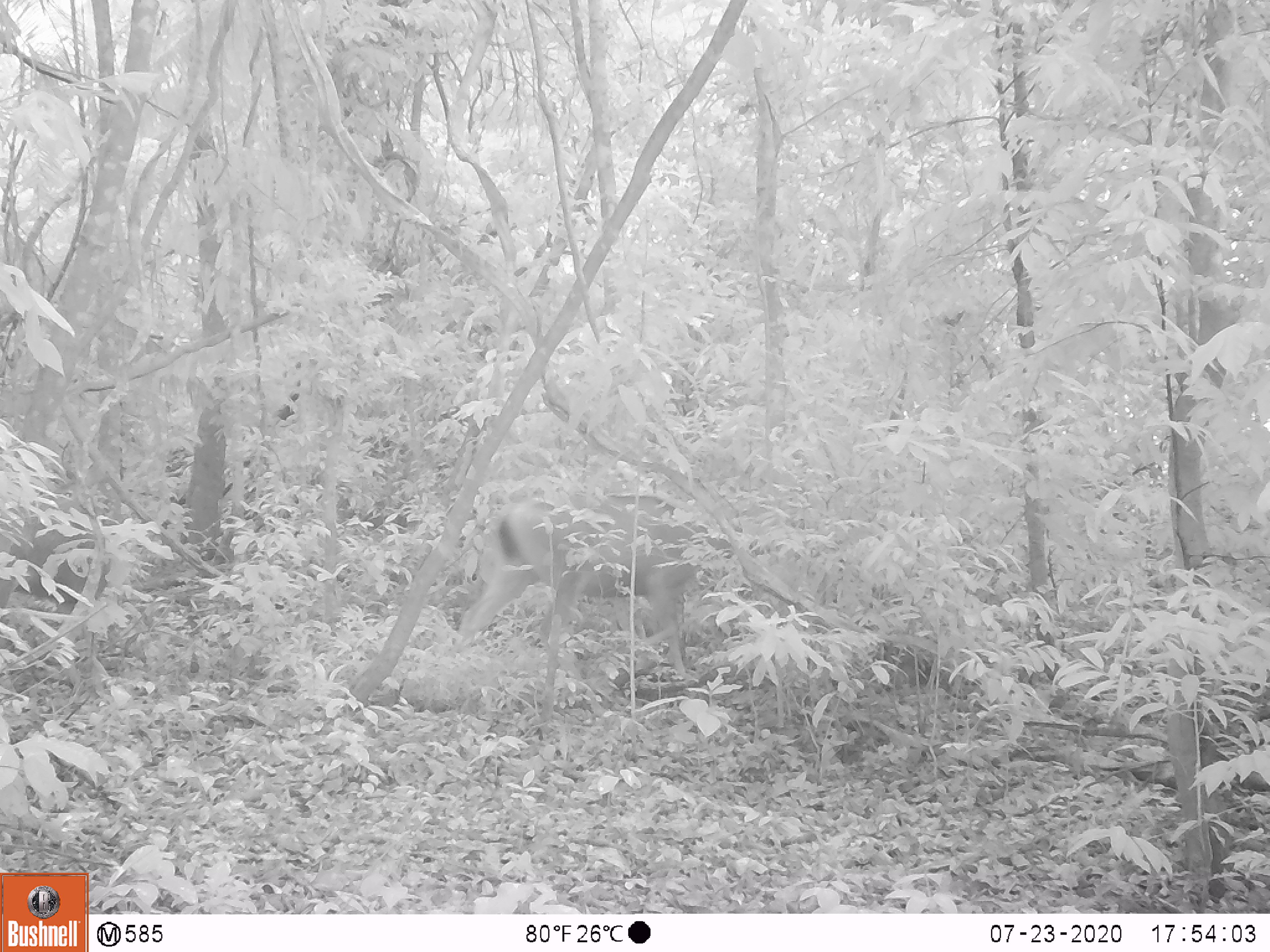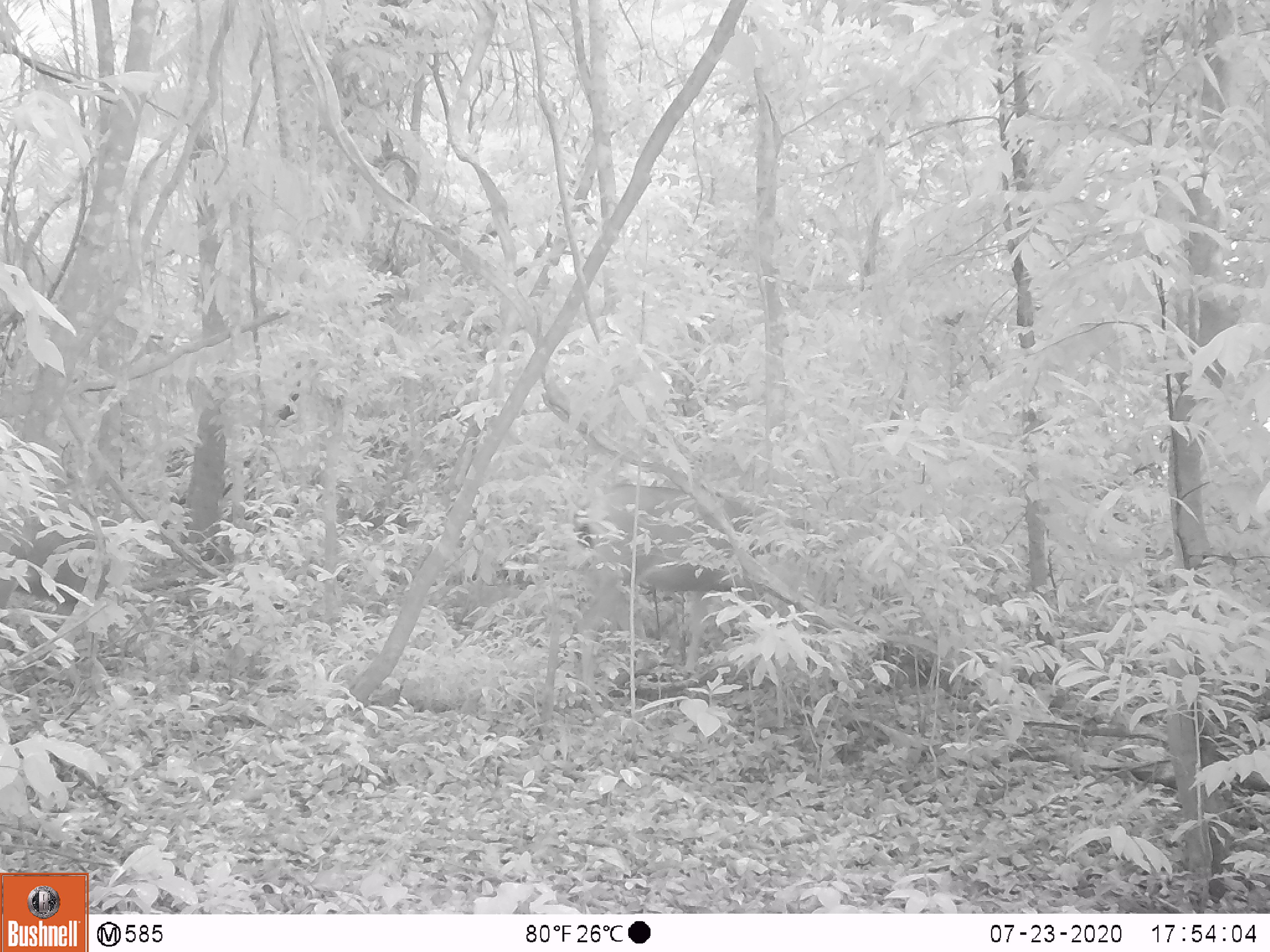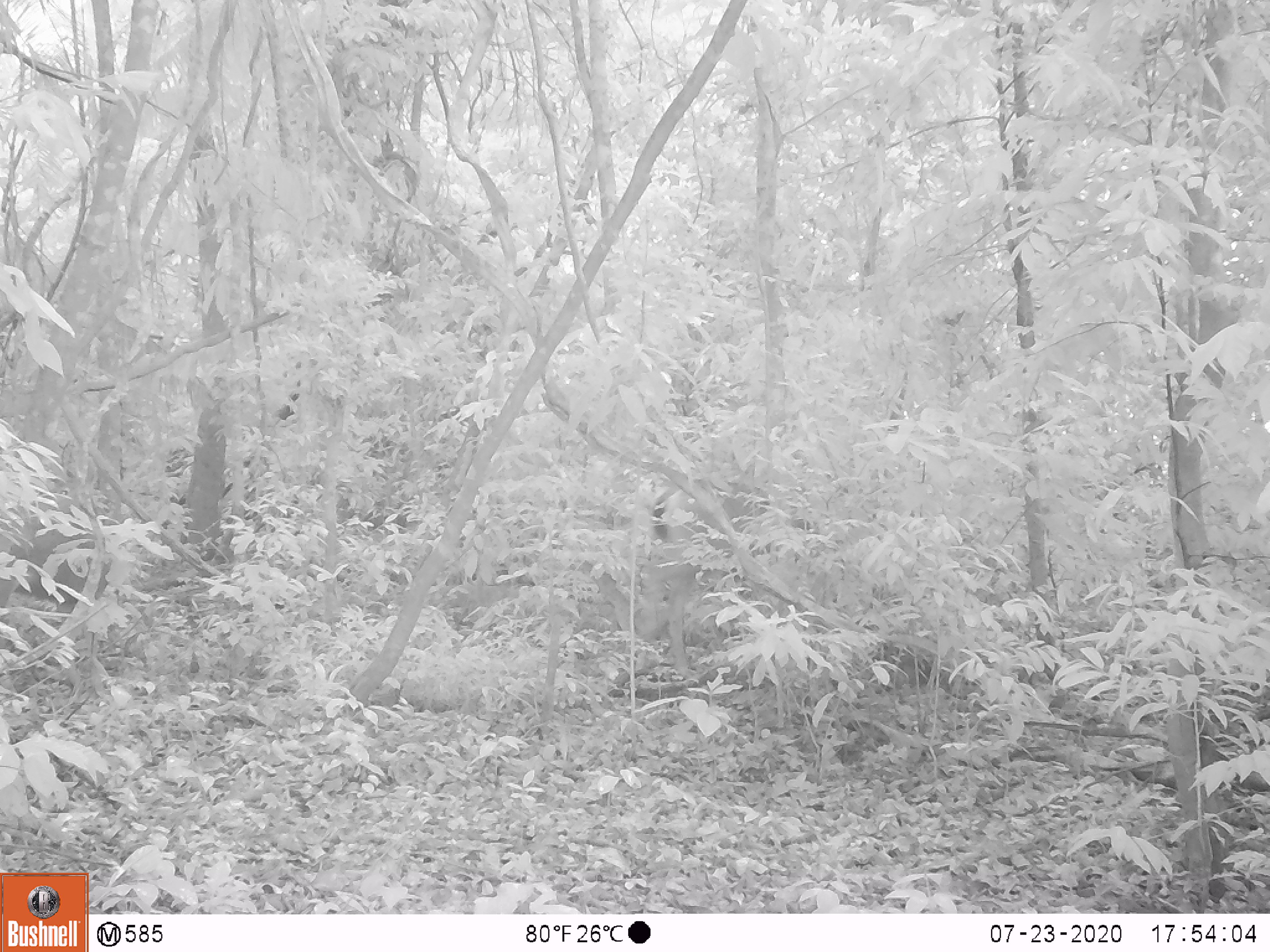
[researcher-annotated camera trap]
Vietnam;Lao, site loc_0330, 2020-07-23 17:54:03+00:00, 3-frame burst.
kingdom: Animalia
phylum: Chordata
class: Mammalia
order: Artiodactyla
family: Cervidae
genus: Rusa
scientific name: Rusa unicolor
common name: sambar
Sambar (Rusa unicolor). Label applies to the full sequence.